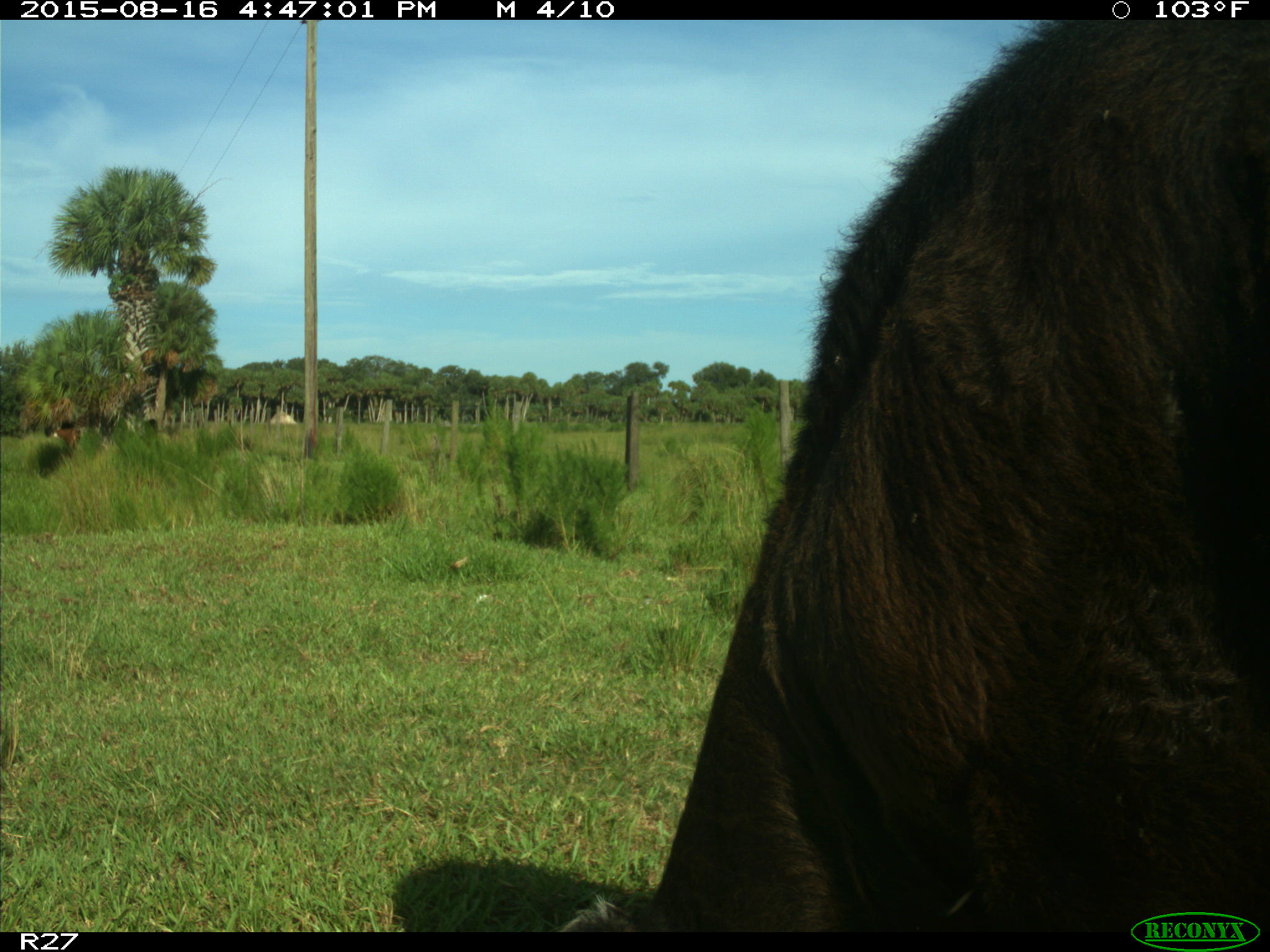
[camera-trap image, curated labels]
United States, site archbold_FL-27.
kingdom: Animalia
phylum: Chordata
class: Mammalia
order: Artiodactyla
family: Bovidae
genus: Bos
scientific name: Bos taurus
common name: domestic cow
Bos taurus (domestic cow).